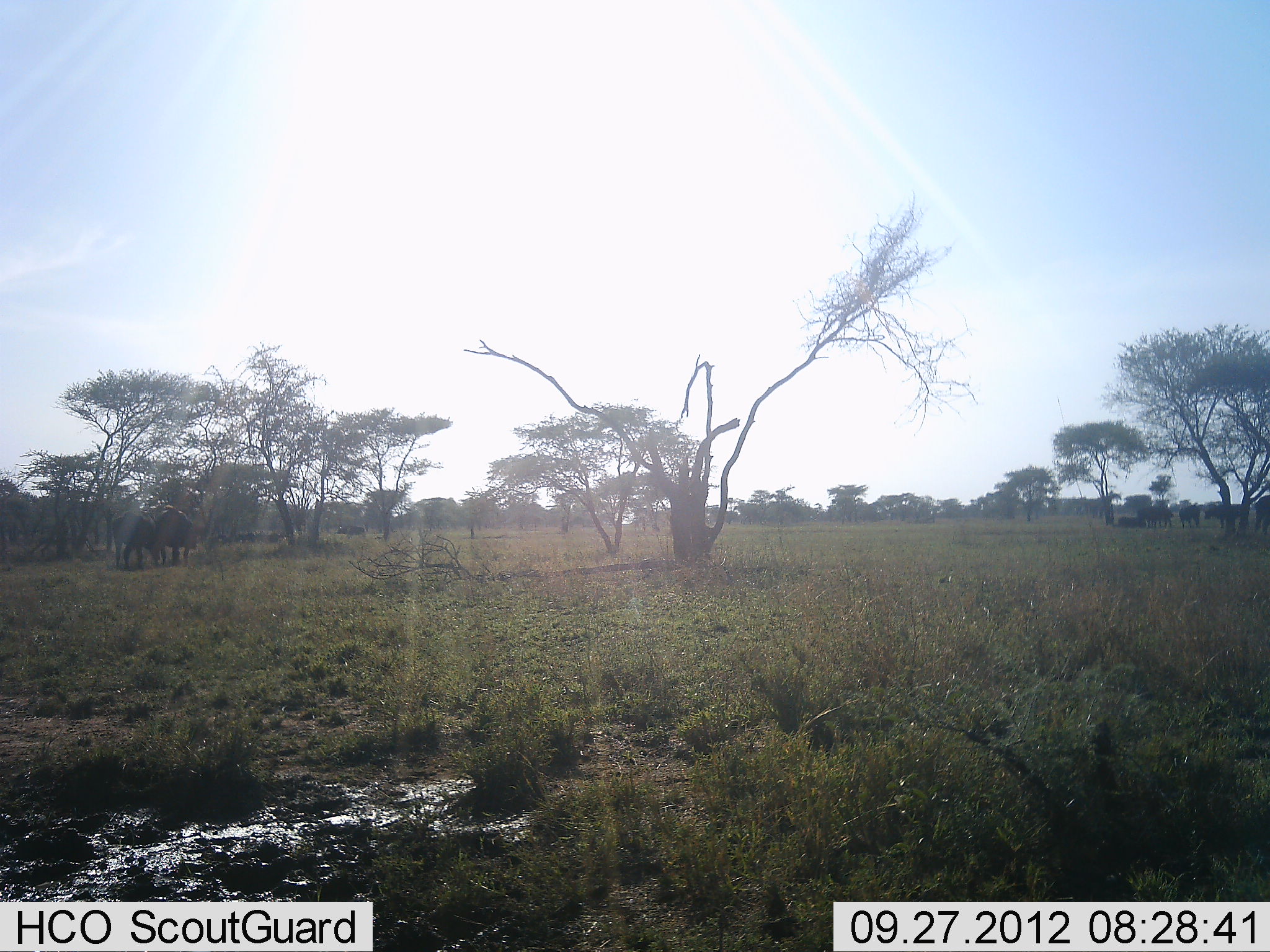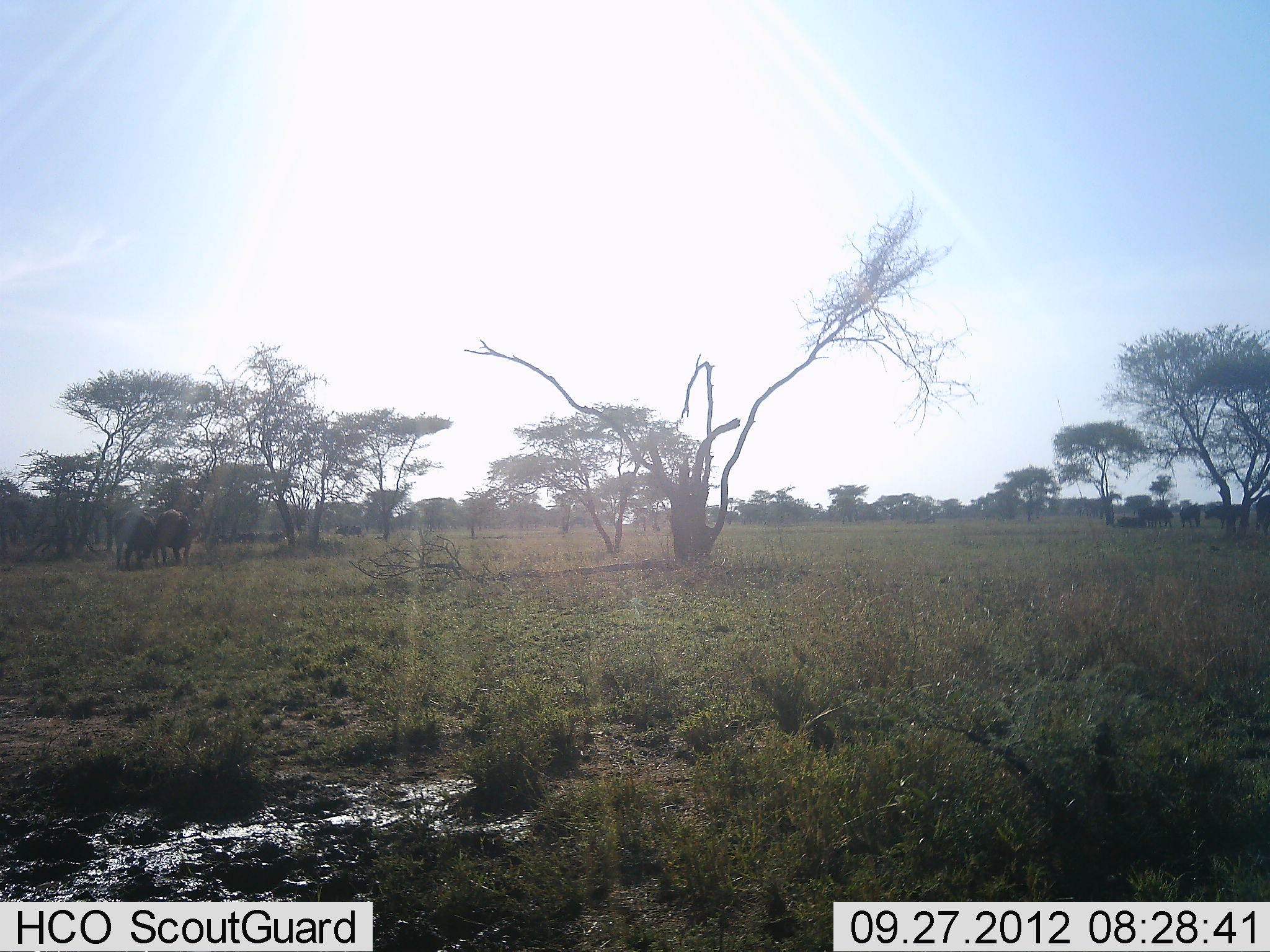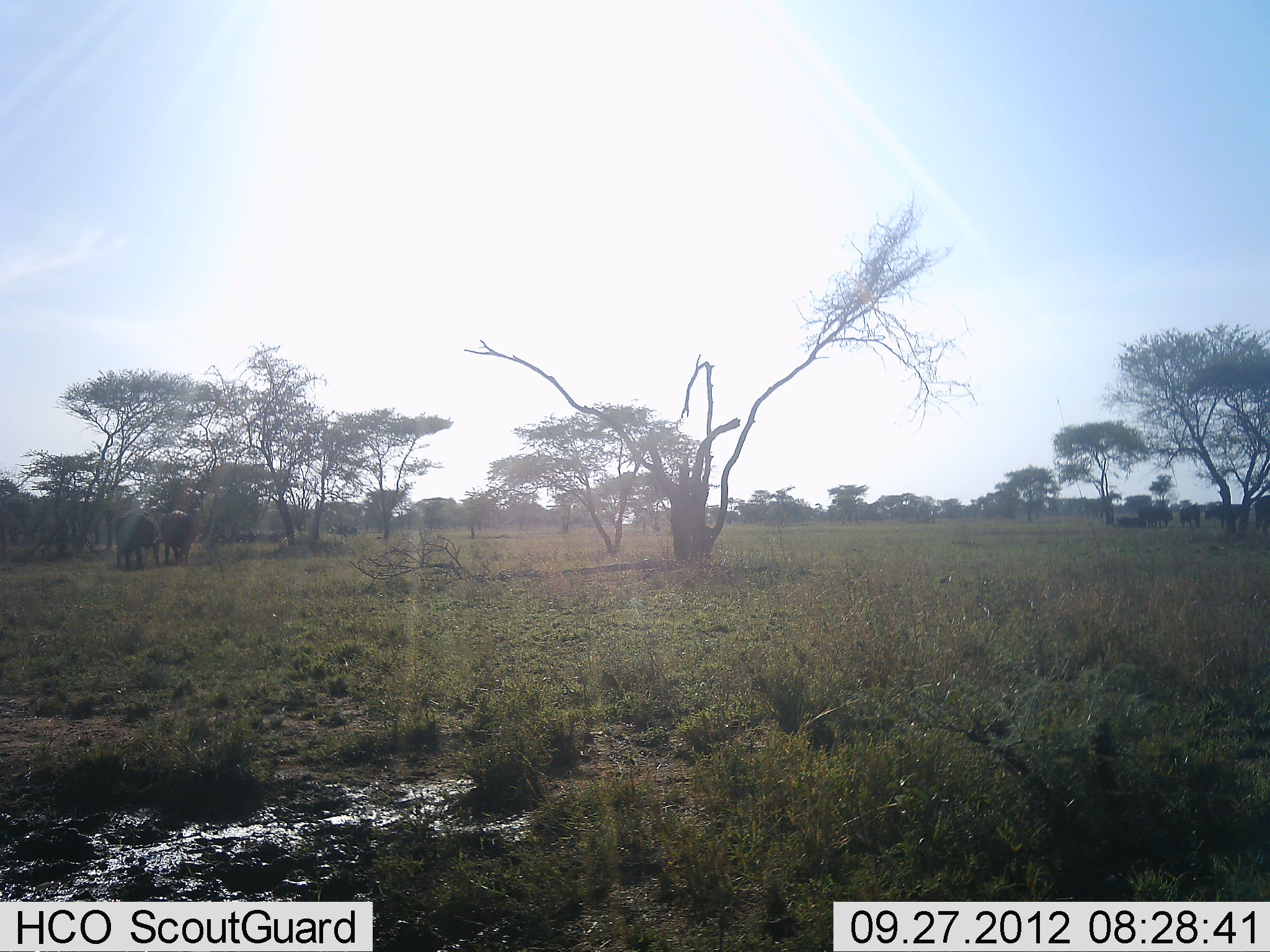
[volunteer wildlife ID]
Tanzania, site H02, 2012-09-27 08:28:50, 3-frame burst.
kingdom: Animalia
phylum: Chordata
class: Mammalia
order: Artiodactyla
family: Bovidae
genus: Connochaetes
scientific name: Connochaetes taurinus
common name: blue wildebeest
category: wildebeest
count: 6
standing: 70%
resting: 0%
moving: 20%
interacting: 10%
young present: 0%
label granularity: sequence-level